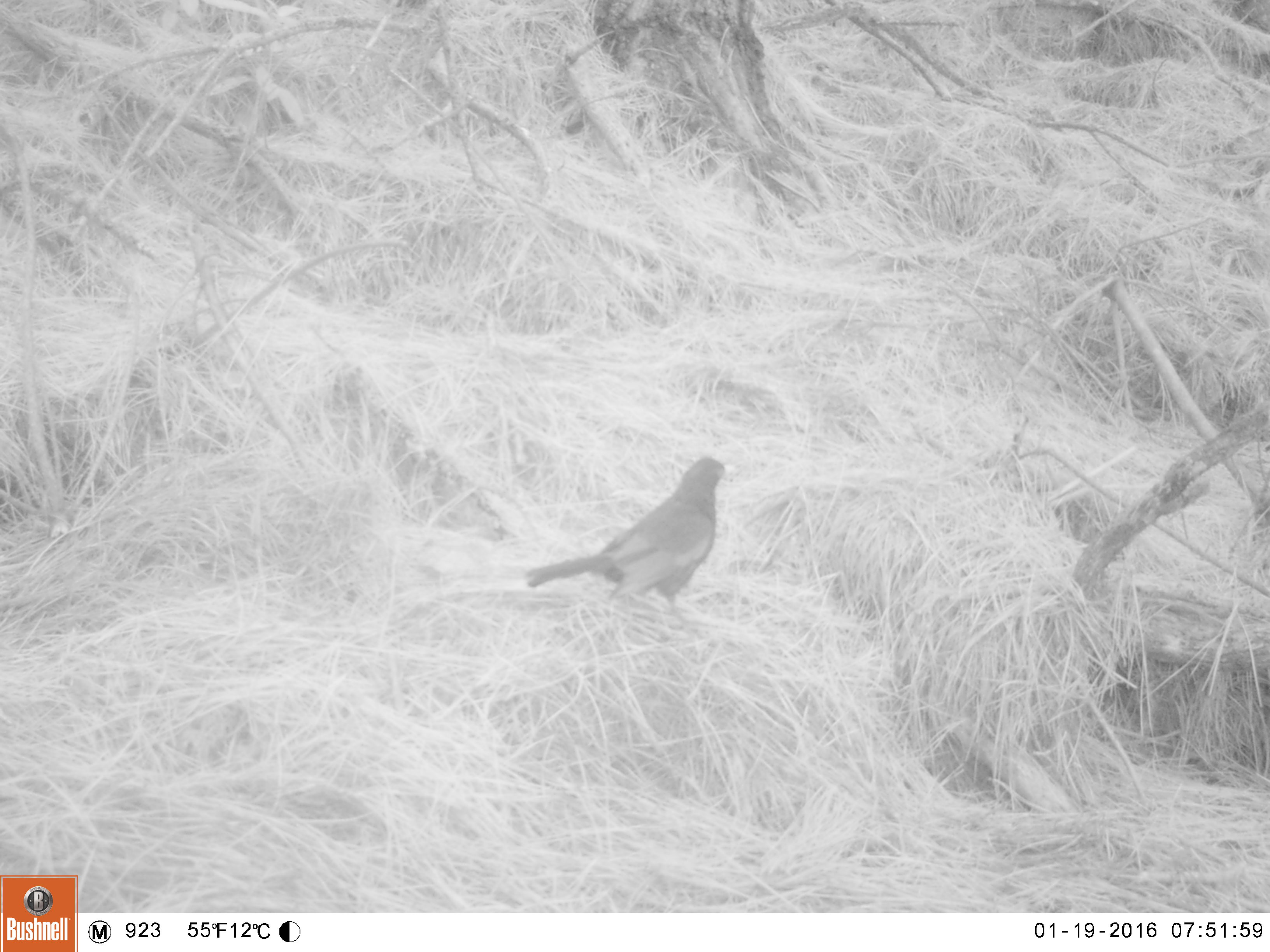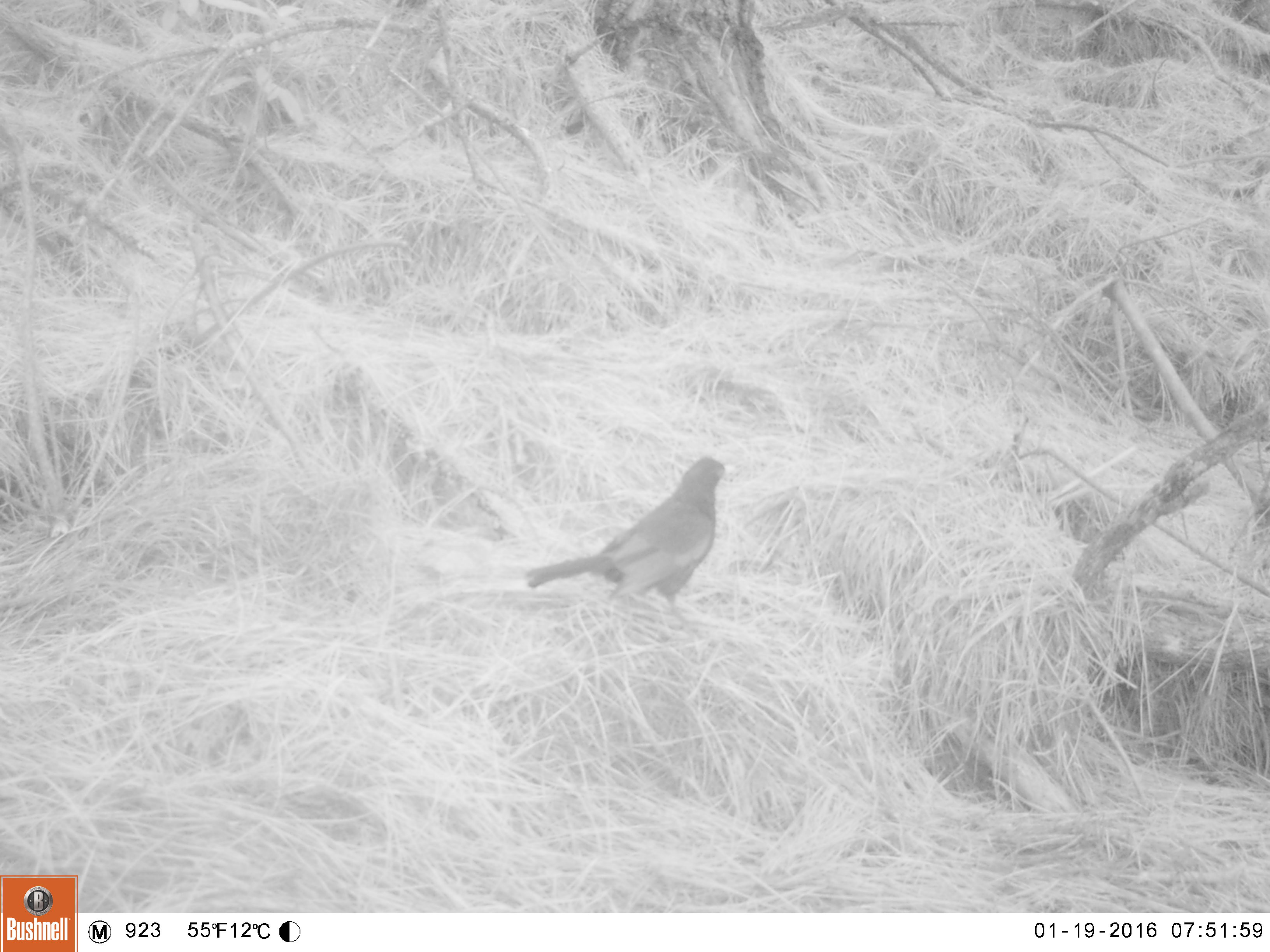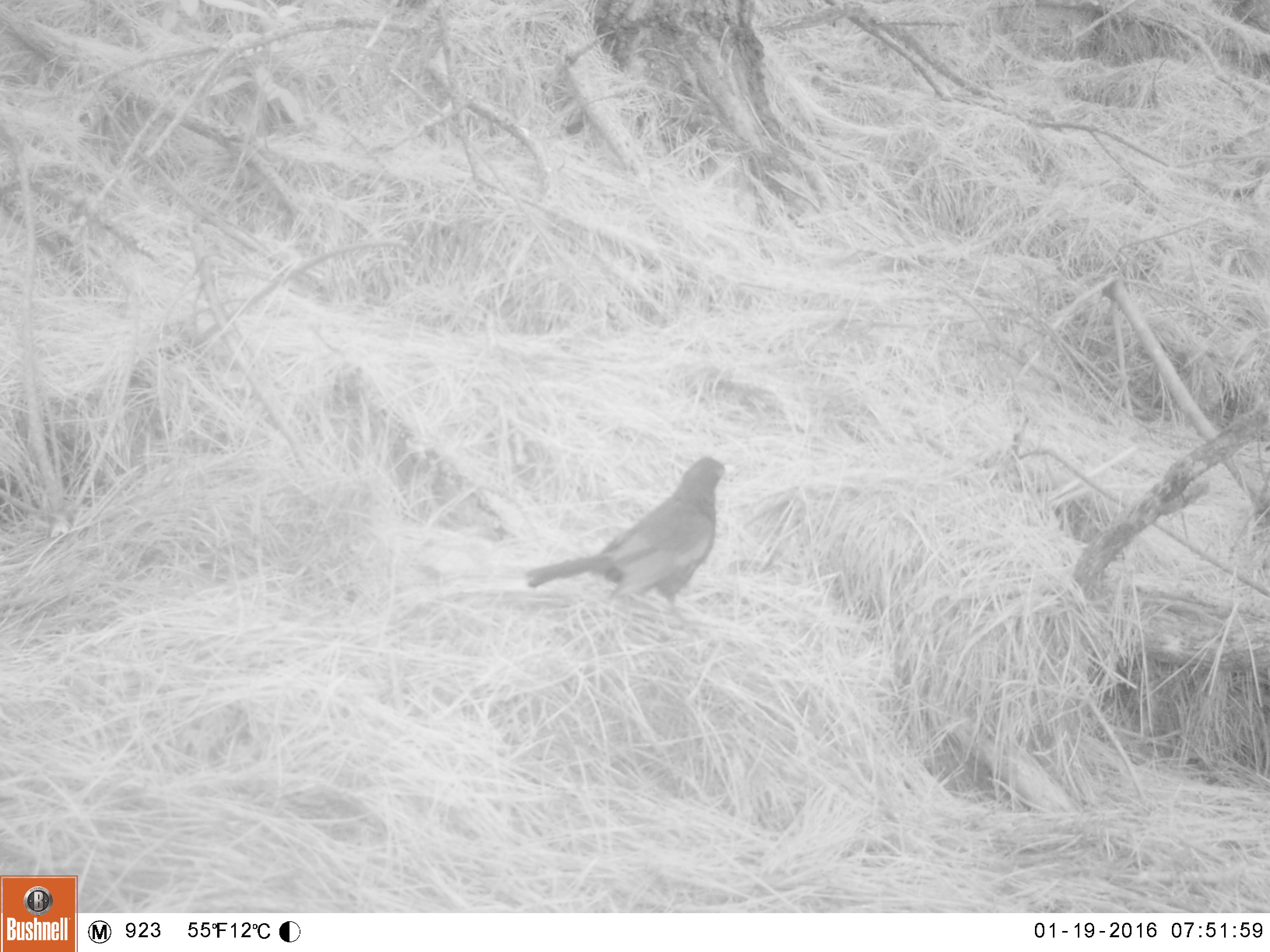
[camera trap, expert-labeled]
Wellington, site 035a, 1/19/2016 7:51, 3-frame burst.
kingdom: Animalia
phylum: Chordata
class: Aves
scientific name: Aves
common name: bird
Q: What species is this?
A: Bird (Aves).